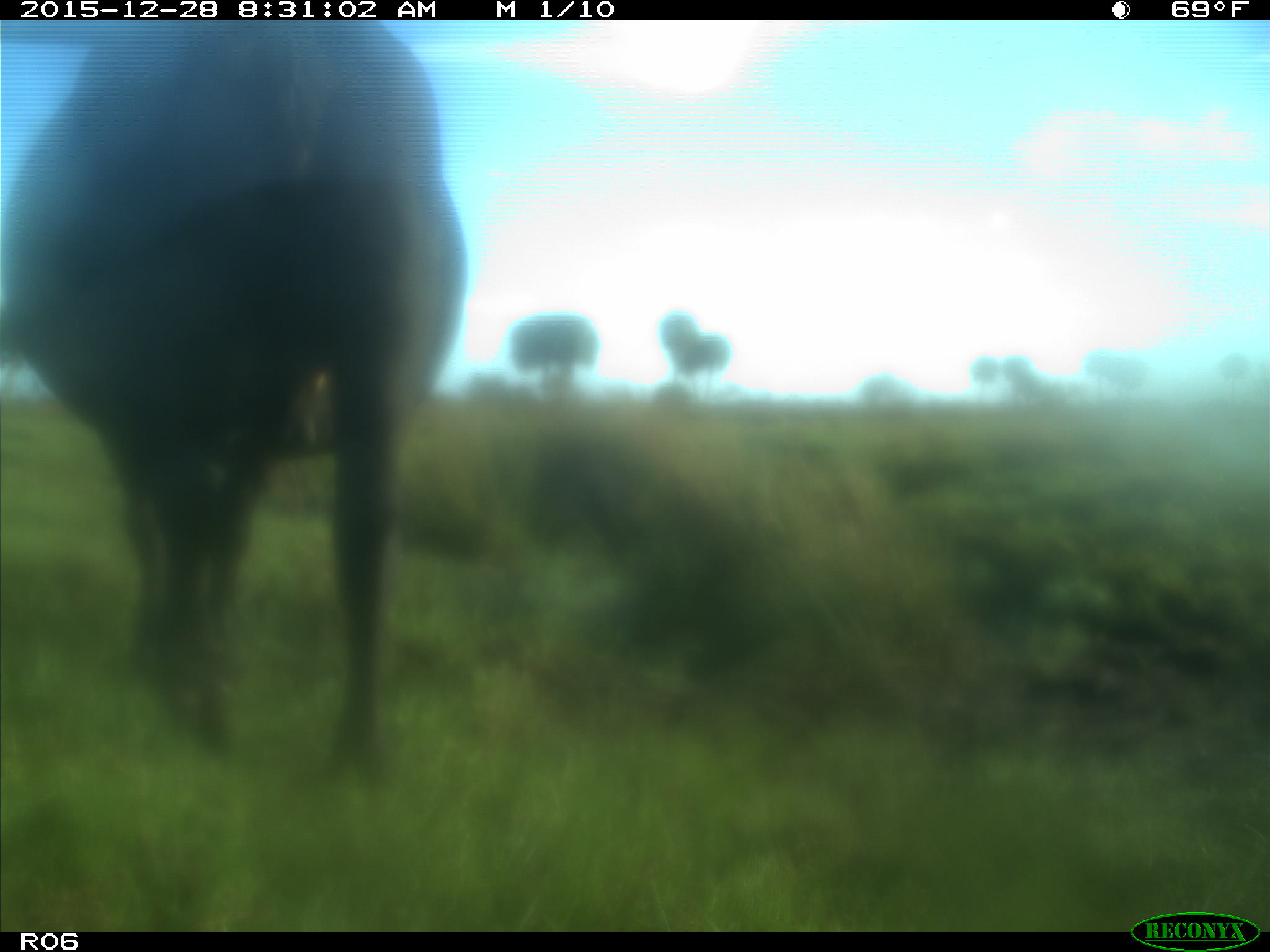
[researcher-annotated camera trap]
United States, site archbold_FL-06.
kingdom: Animalia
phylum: Chordata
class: Mammalia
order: Artiodactyla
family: Bovidae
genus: Bos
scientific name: Bos taurus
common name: domestic cow